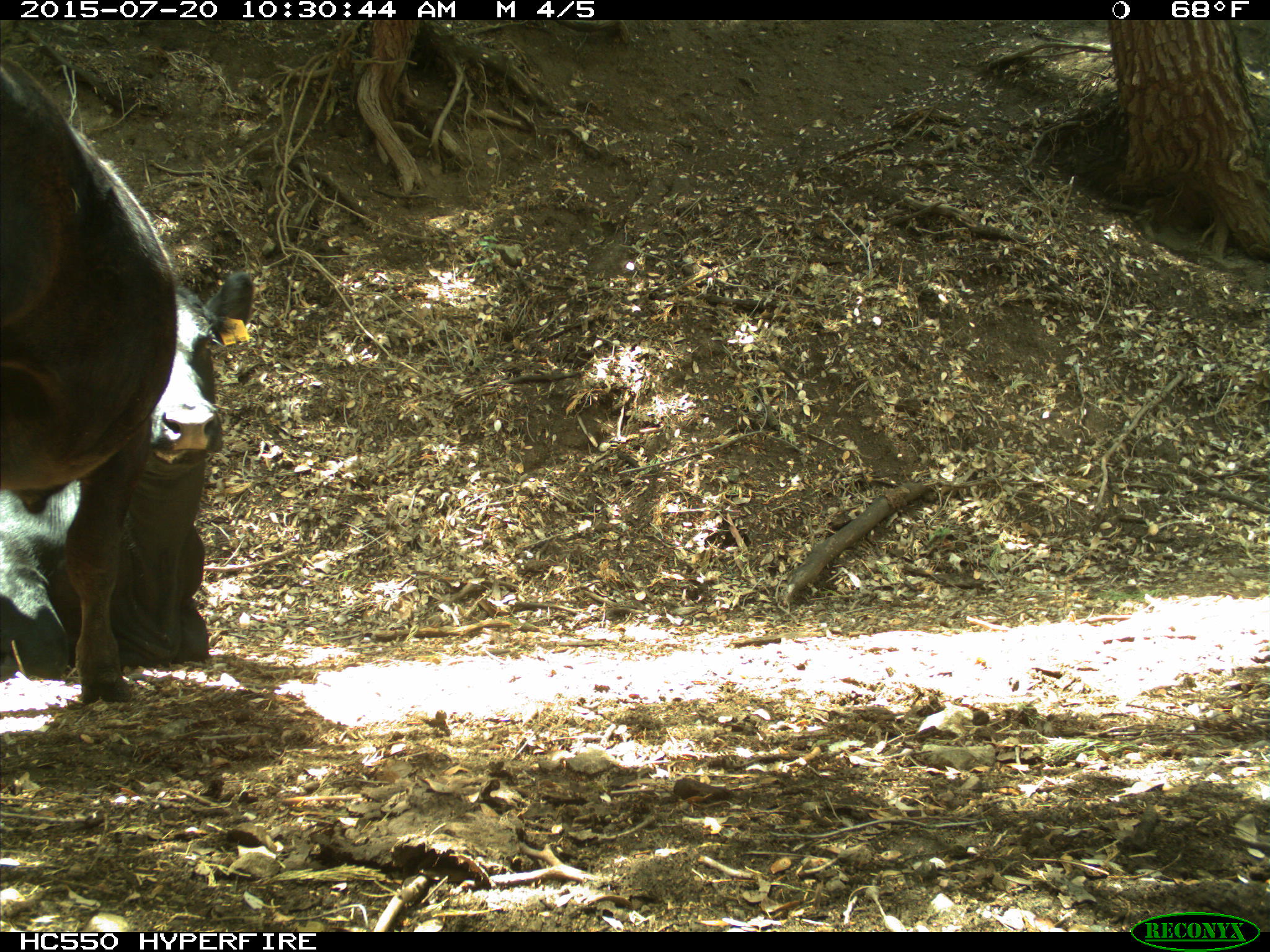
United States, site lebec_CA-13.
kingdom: Animalia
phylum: Chordata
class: Mammalia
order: Artiodactyla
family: Bovidae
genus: Bos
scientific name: Bos taurus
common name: domestic cow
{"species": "Bos taurus (domestic cow)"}